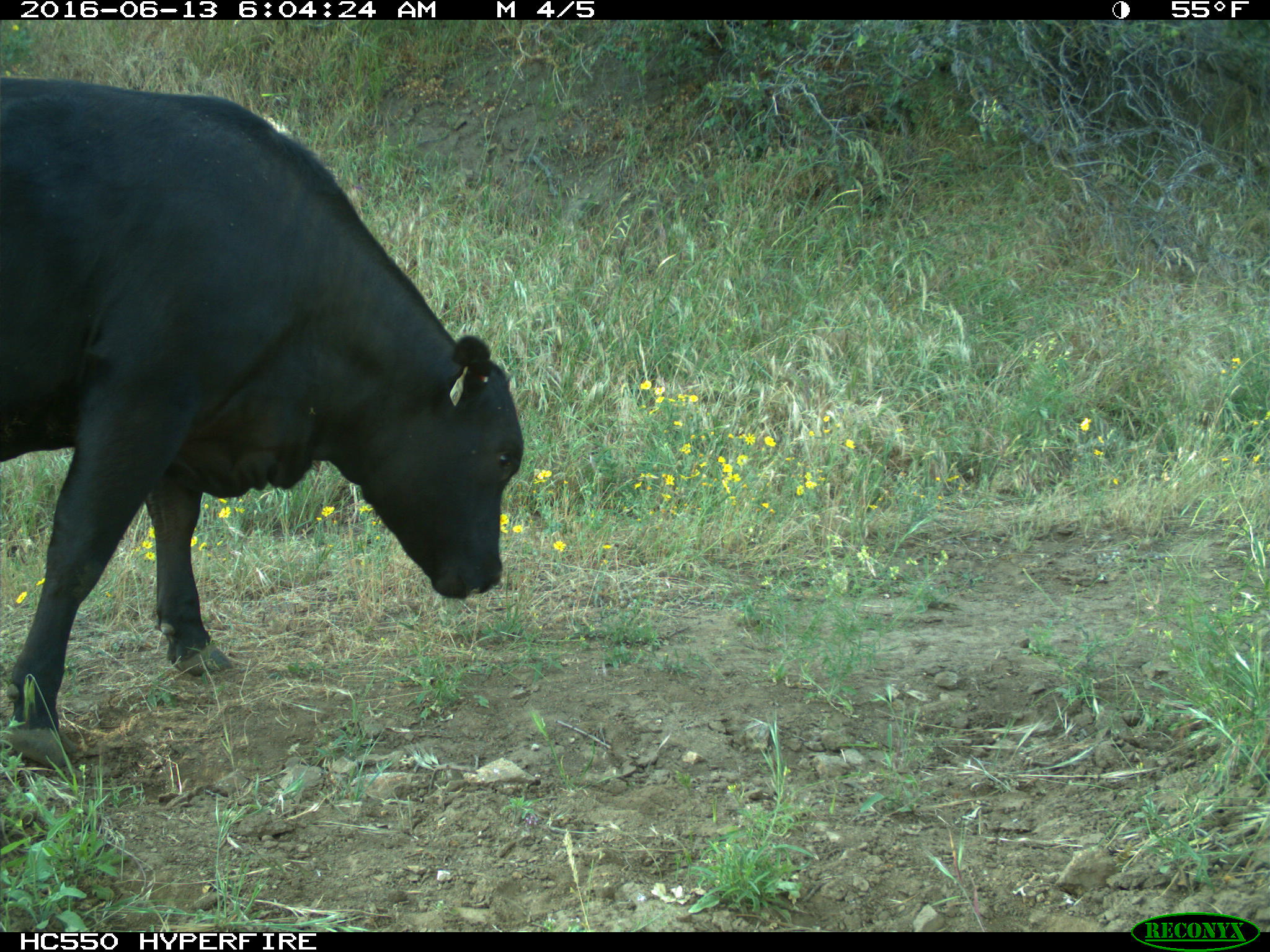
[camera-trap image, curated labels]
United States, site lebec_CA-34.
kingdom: Animalia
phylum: Chordata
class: Mammalia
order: Artiodactyla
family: Bovidae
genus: Bos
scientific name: Bos taurus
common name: domestic cow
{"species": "Bos taurus (domestic cow)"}